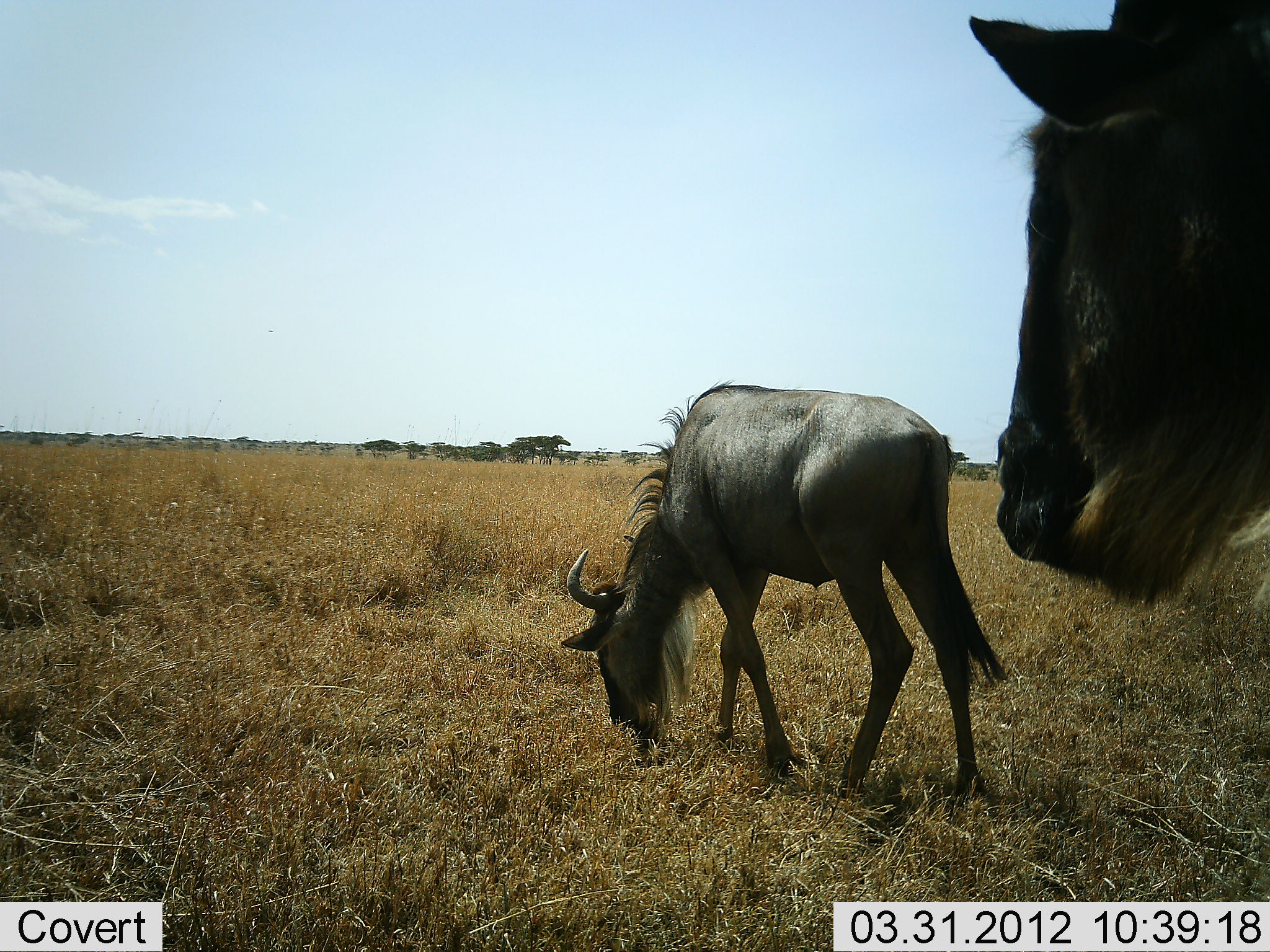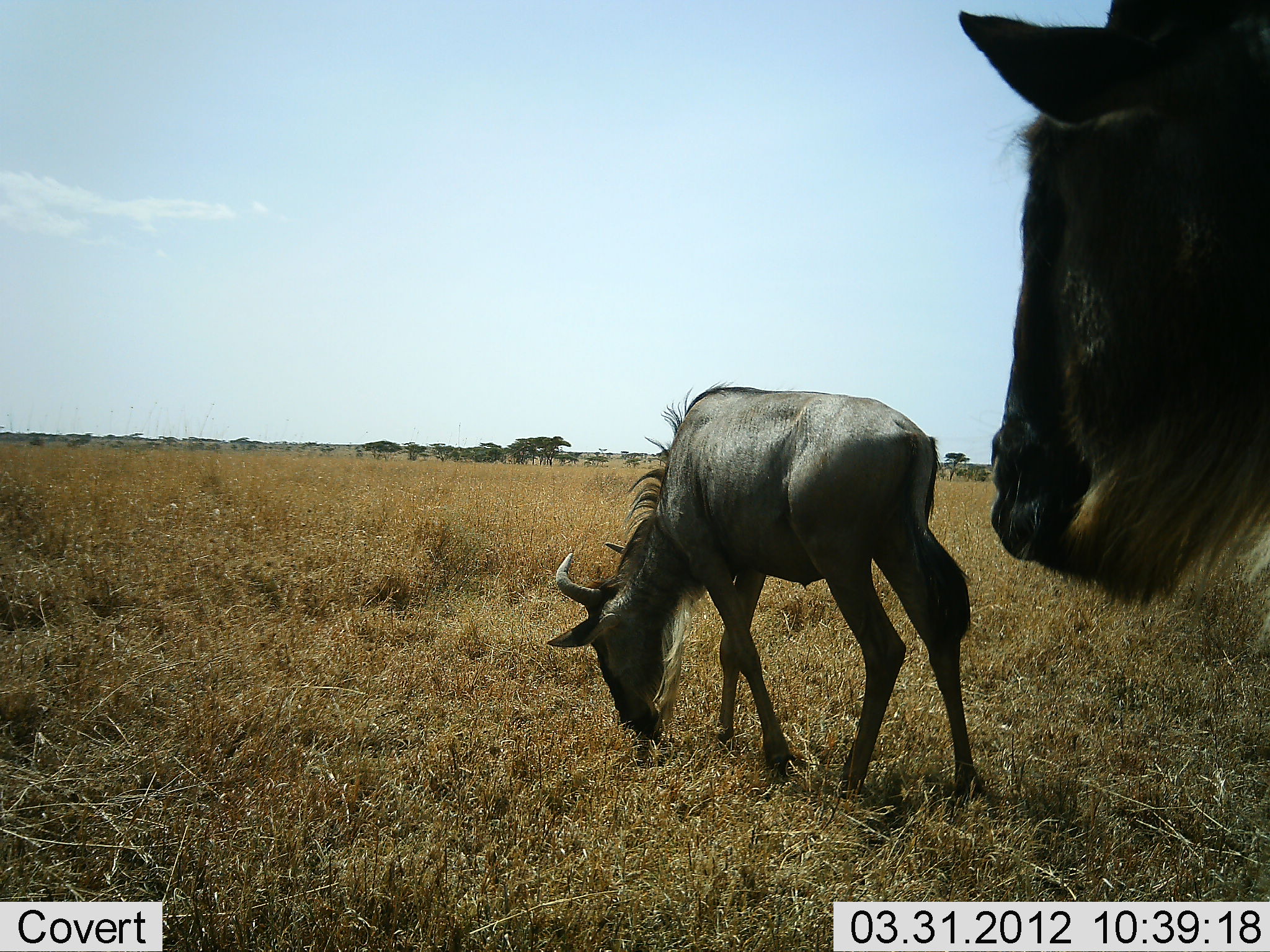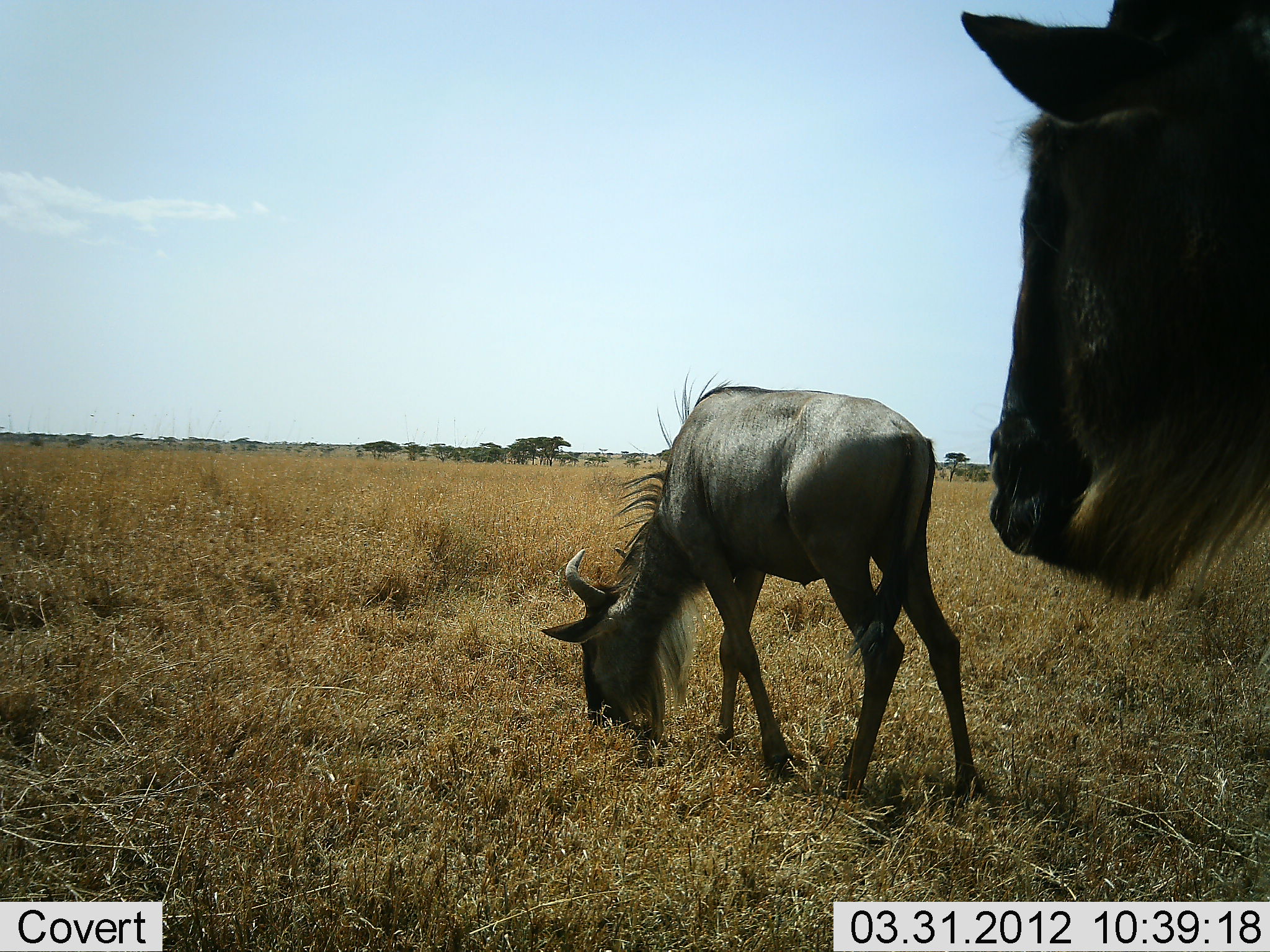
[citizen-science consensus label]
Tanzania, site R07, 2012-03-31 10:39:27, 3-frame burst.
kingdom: Animalia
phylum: Chordata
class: Mammalia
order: Artiodactyla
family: Bovidae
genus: Connochaetes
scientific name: Connochaetes taurinus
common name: blue wildebeest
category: wildebeest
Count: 2.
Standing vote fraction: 79%.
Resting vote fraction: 0%.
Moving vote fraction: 8%.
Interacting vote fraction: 0%.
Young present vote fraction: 29%.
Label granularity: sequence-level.